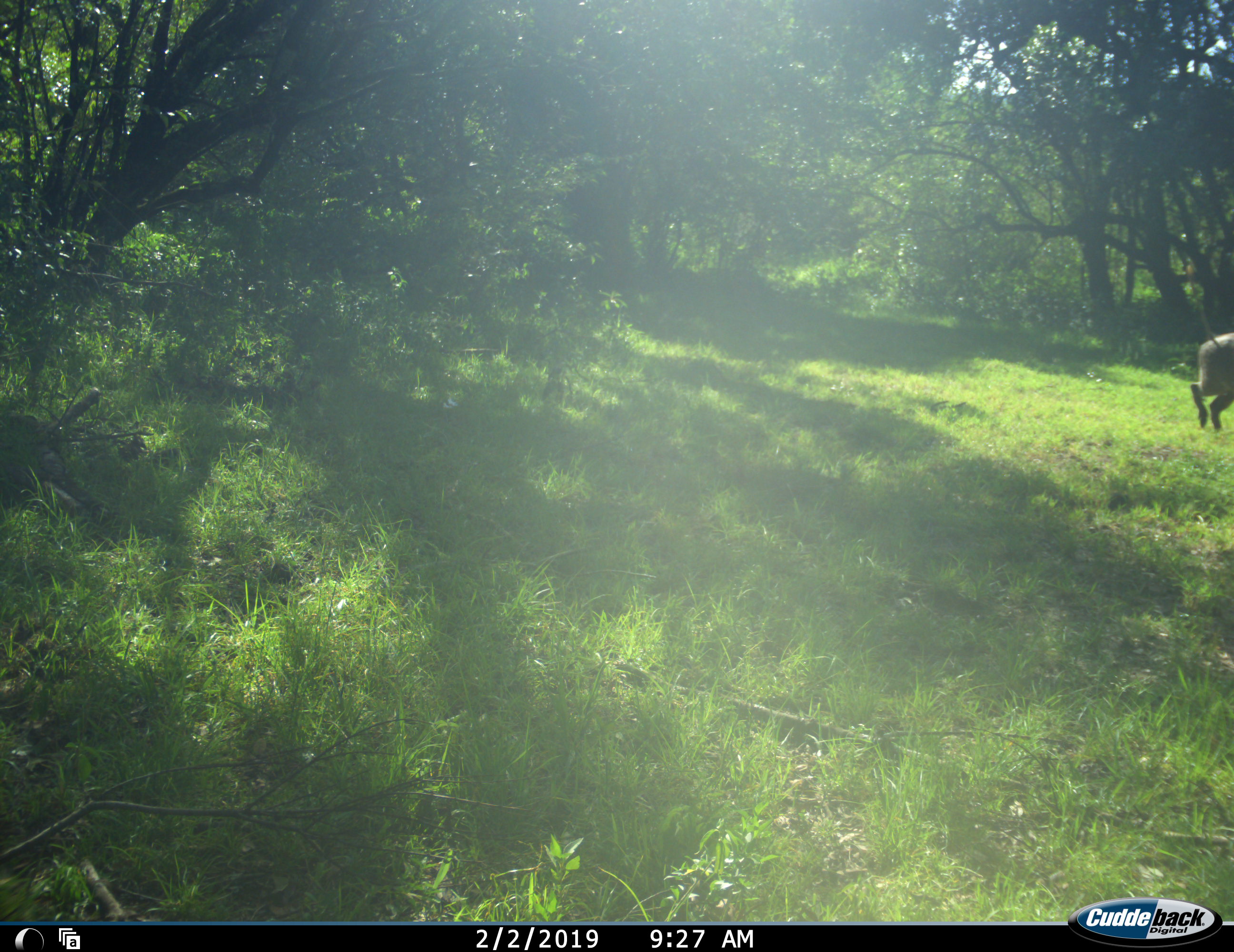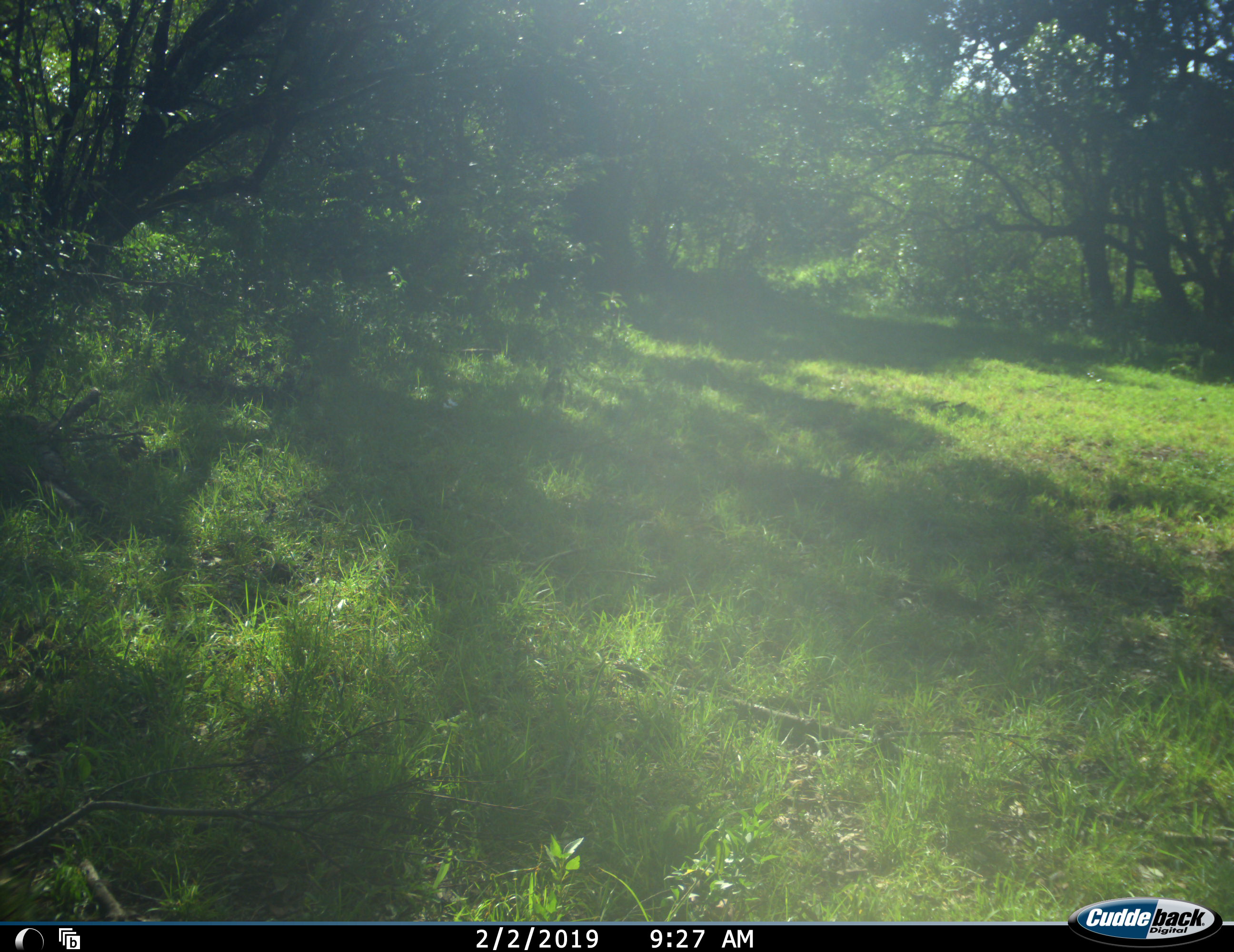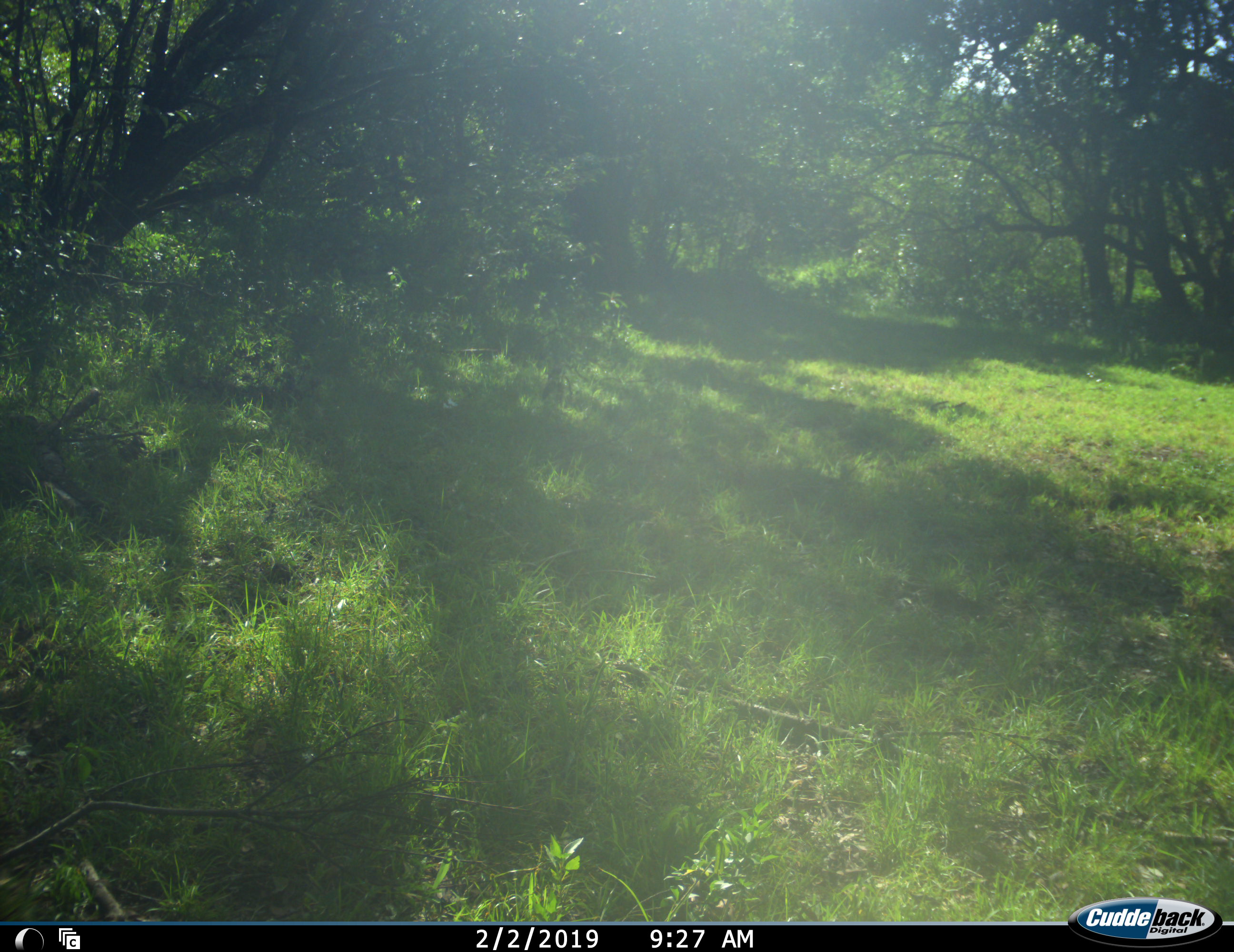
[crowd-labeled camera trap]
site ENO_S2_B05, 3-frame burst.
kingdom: Animalia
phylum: Chordata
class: Mammalia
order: Artiodactyla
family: Suidae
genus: Phacochoerus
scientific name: Phacochoerus africanus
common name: warthog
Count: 1.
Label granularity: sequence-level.